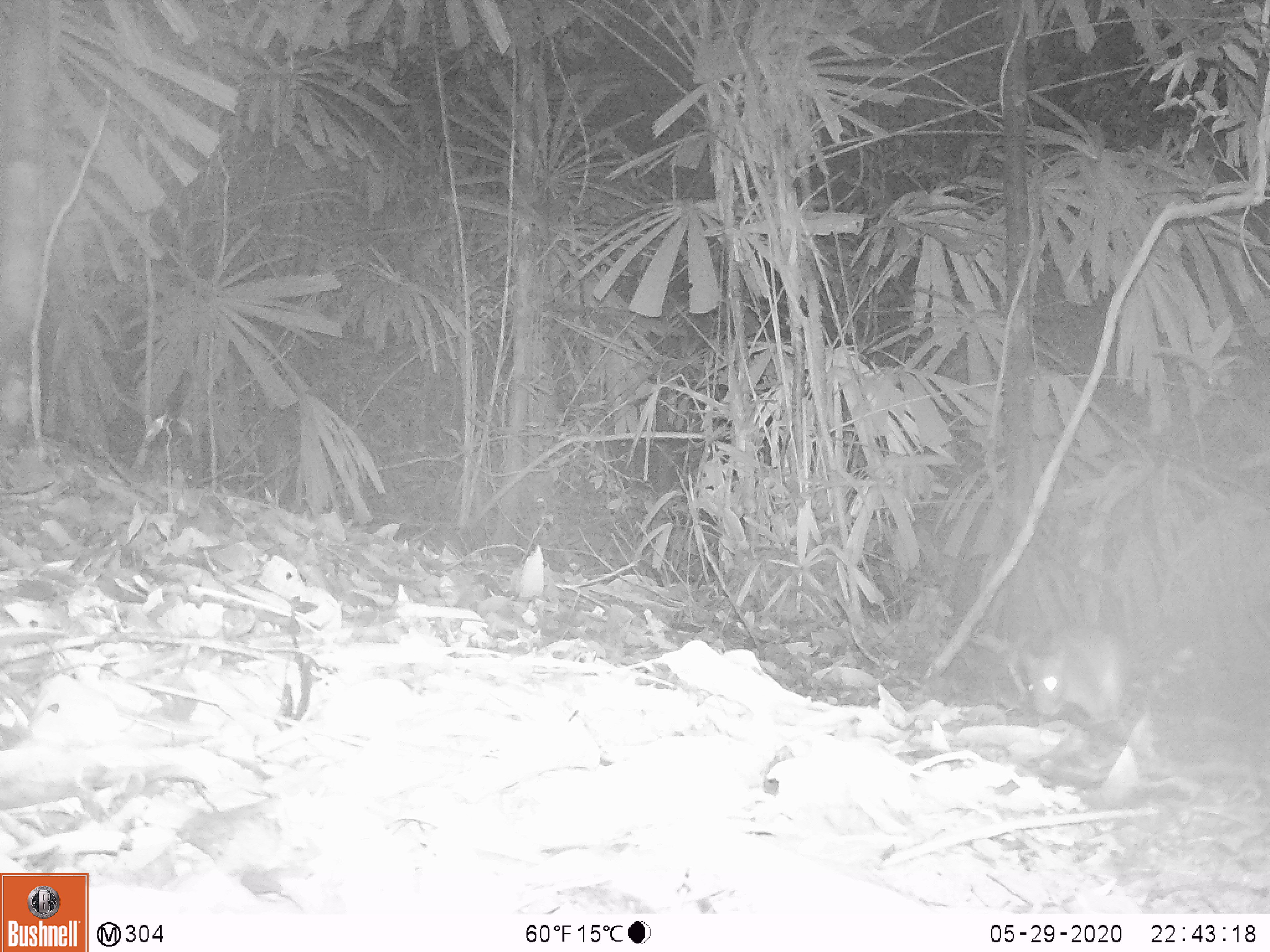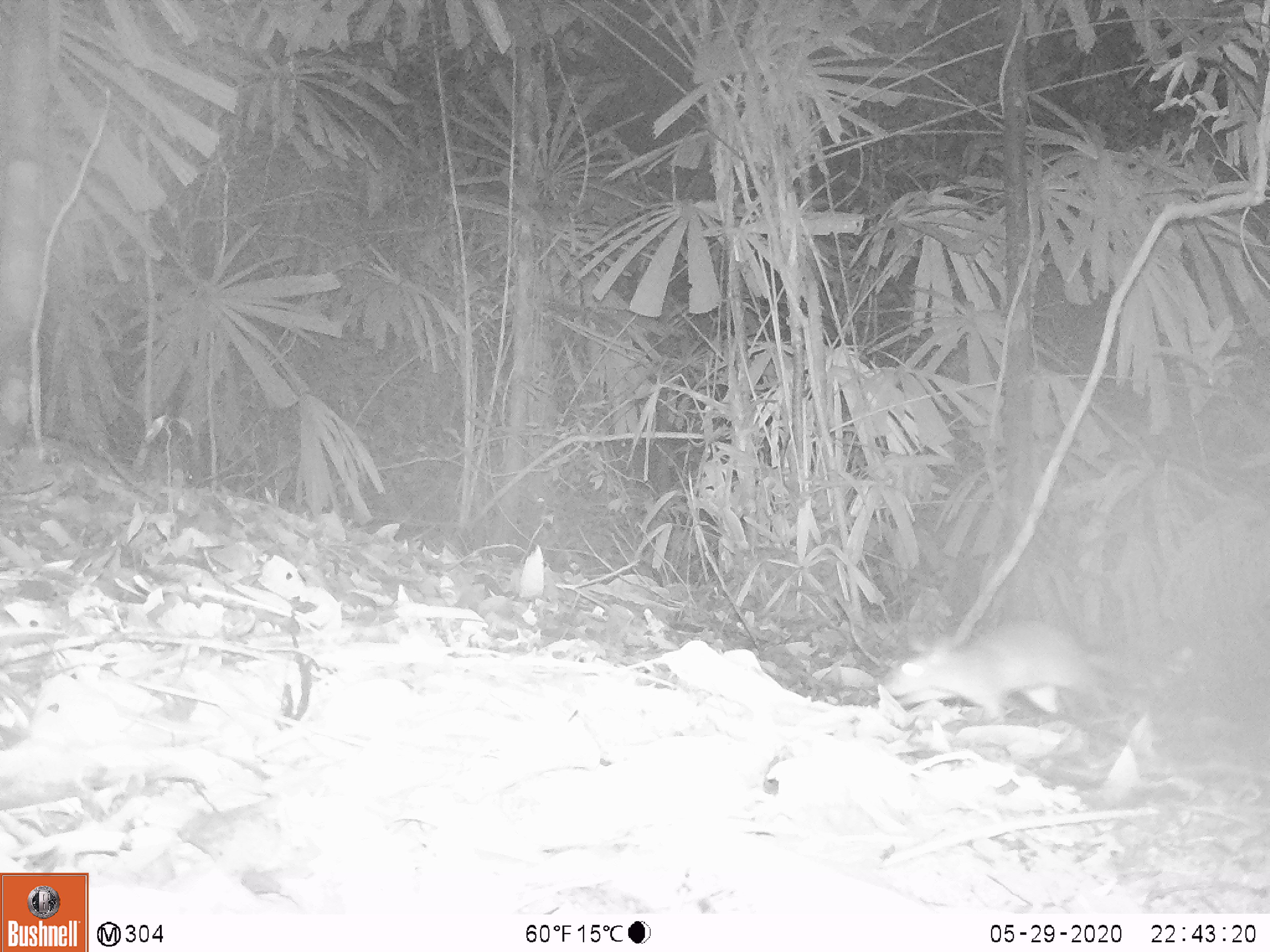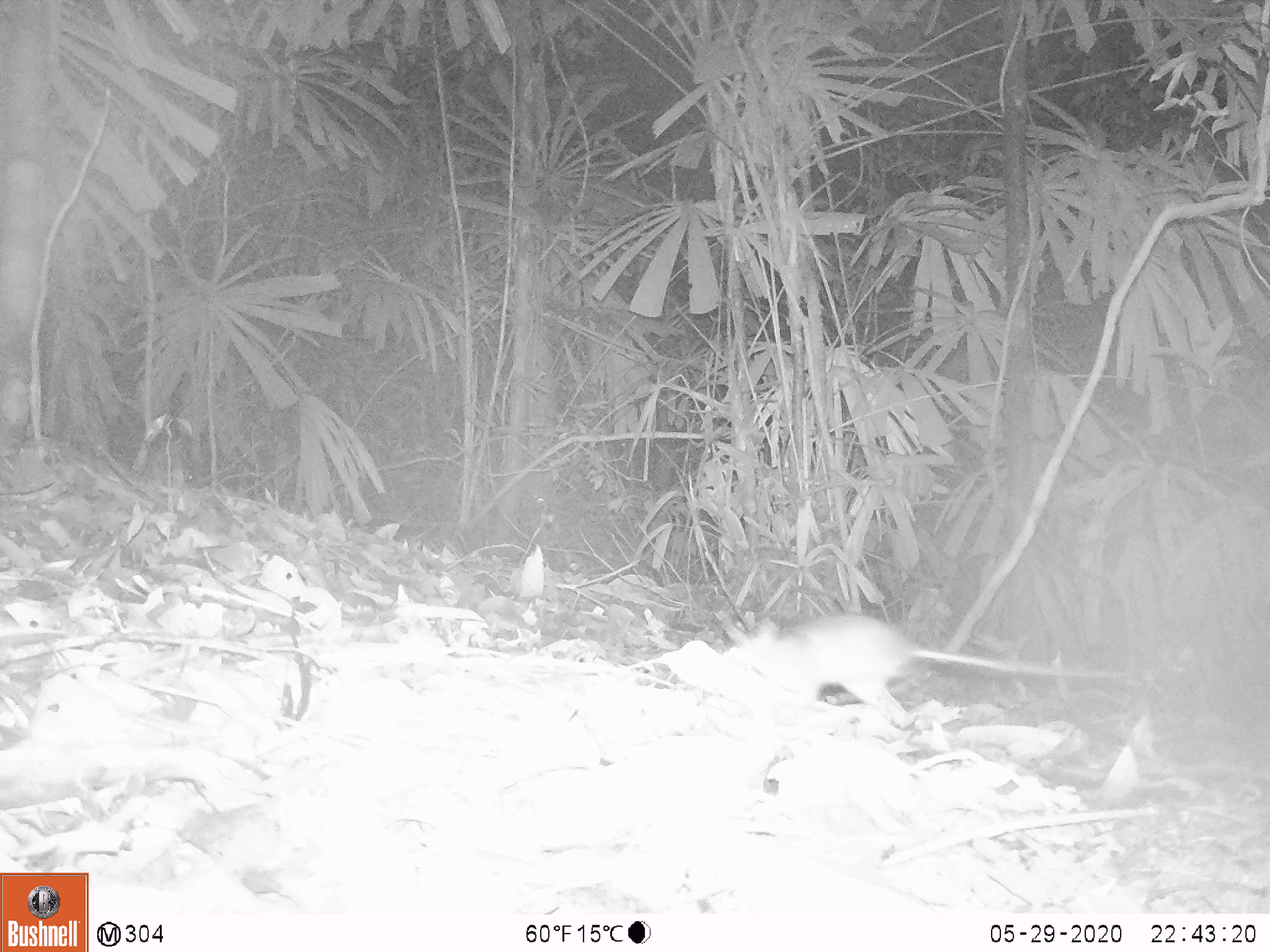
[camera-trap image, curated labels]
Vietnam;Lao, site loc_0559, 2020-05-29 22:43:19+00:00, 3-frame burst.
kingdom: Animalia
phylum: Chordata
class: Mammalia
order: Rodentia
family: Muridae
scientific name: Muridae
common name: old-world mice and rats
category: unidentified murid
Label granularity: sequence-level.